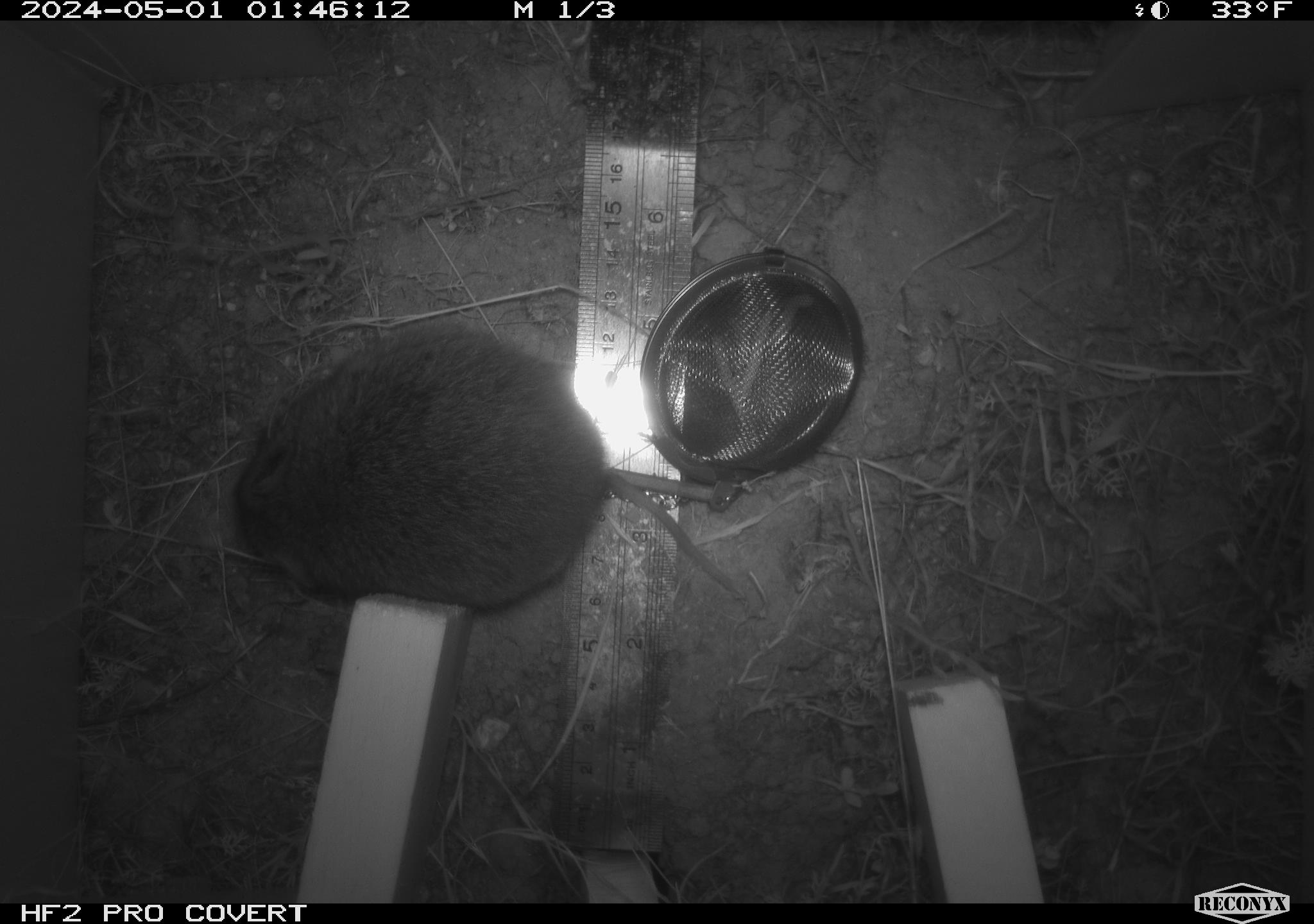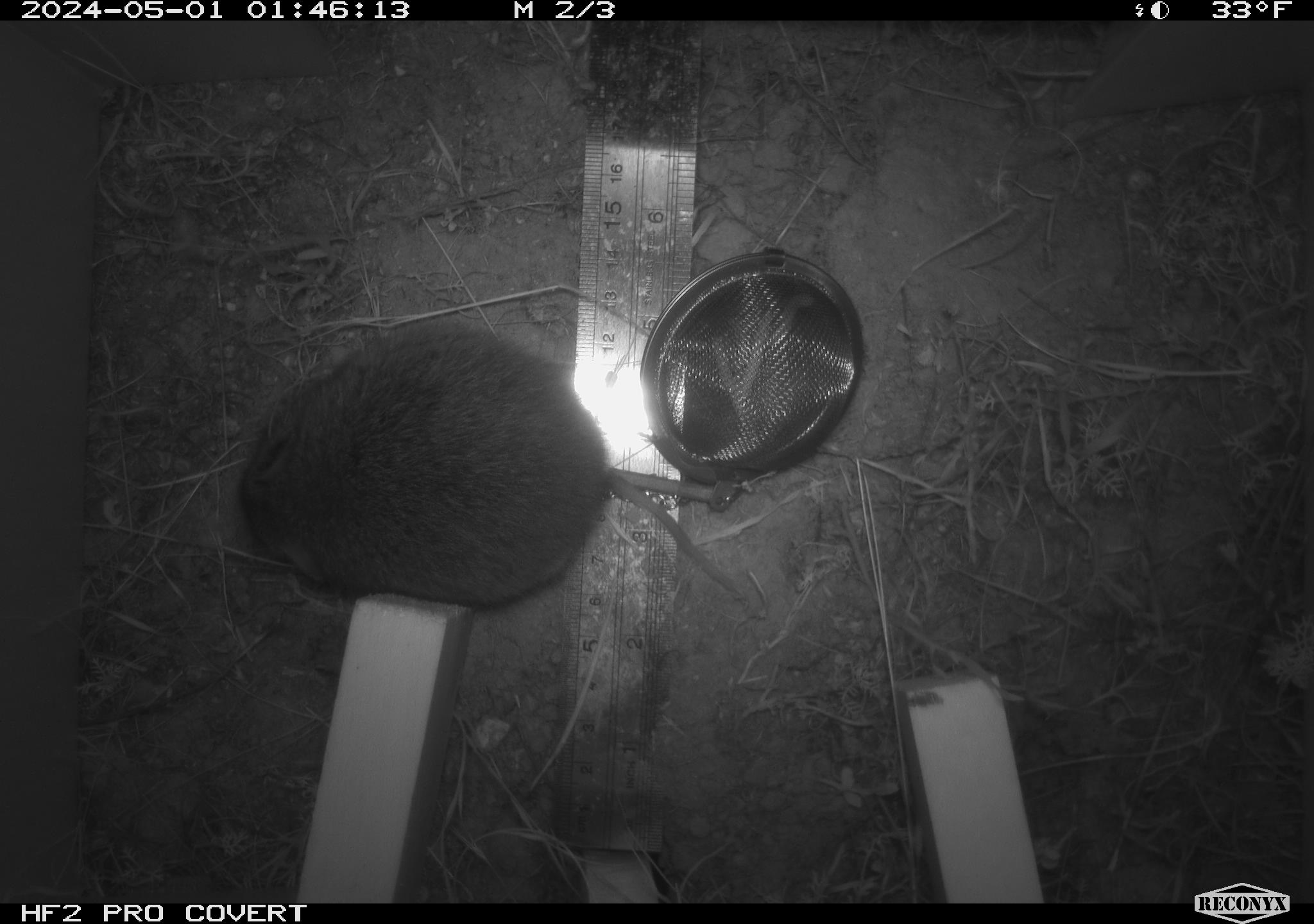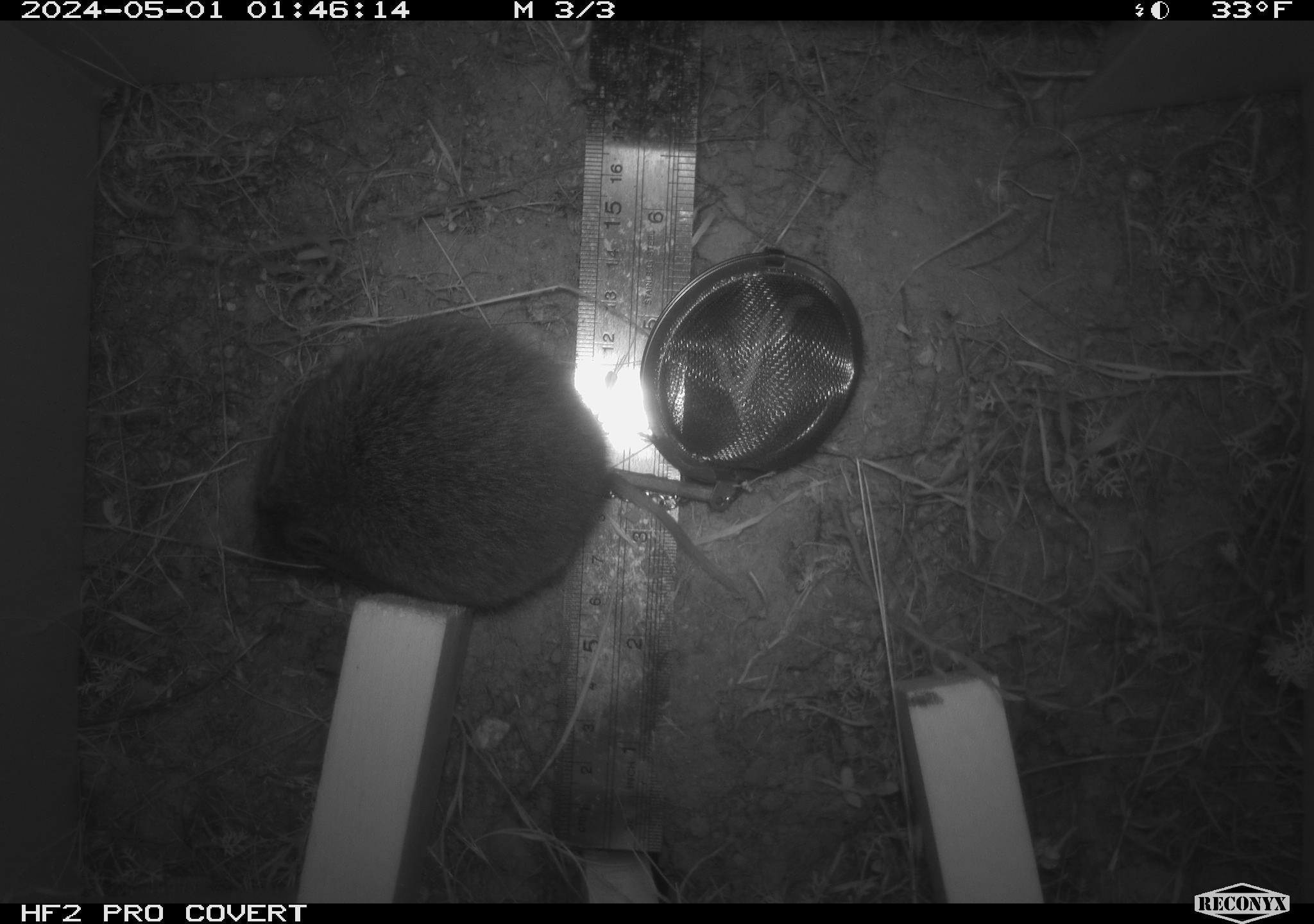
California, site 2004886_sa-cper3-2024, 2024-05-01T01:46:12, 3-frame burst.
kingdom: Animalia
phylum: Chordata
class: Mammalia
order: Rodentia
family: Cricetidae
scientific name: Arvicolinae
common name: voles, lemmings, and muskrats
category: arvicolinae subfamily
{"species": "arvicolinae subfamily (voles, lemmings, and muskrats) (Arvicolinae)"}